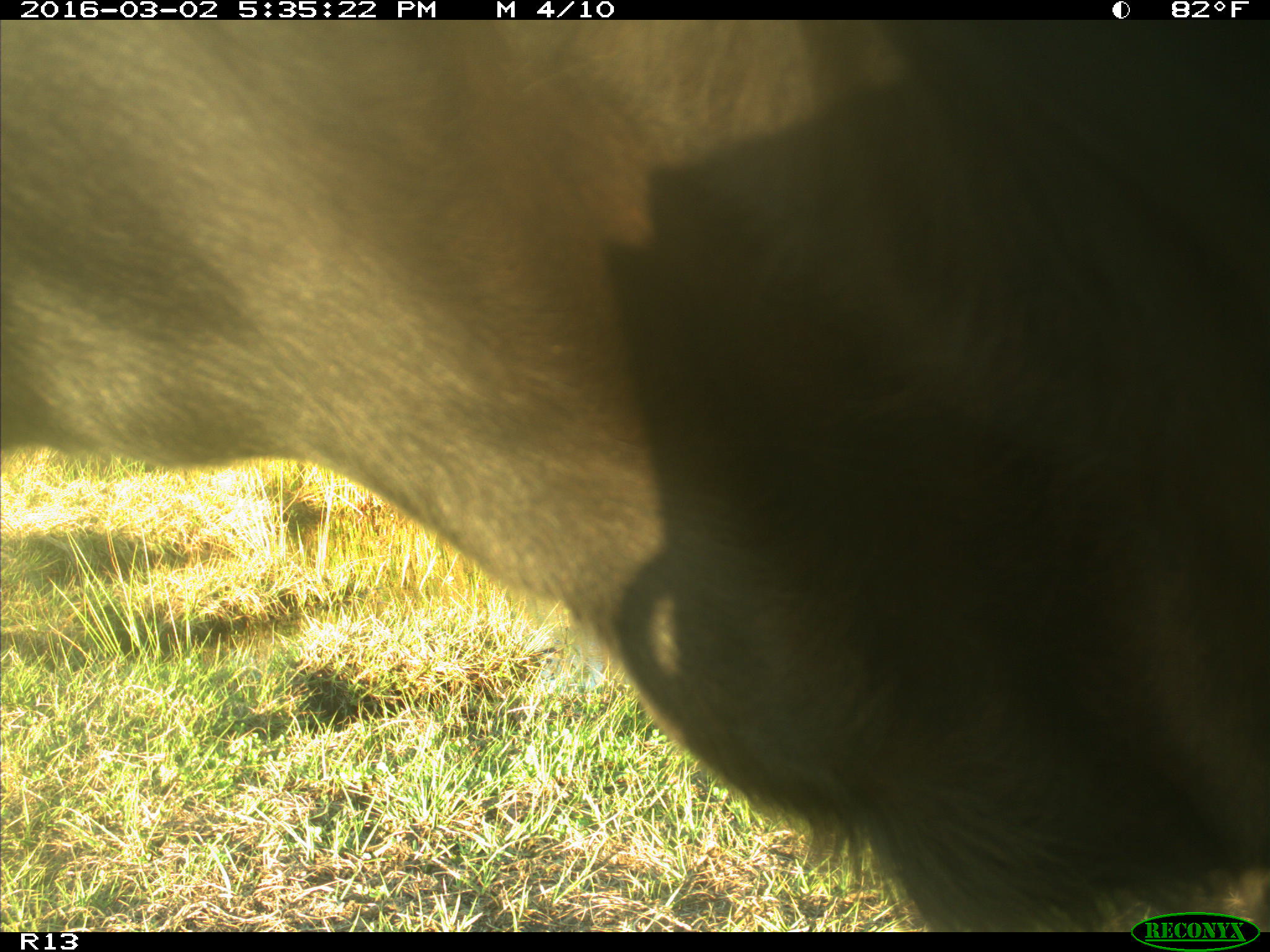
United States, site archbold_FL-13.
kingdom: Animalia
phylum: Chordata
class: Mammalia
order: Artiodactyla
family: Bovidae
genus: Bos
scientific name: Bos taurus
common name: domestic cow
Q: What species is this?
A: Bos taurus (domestic cow).